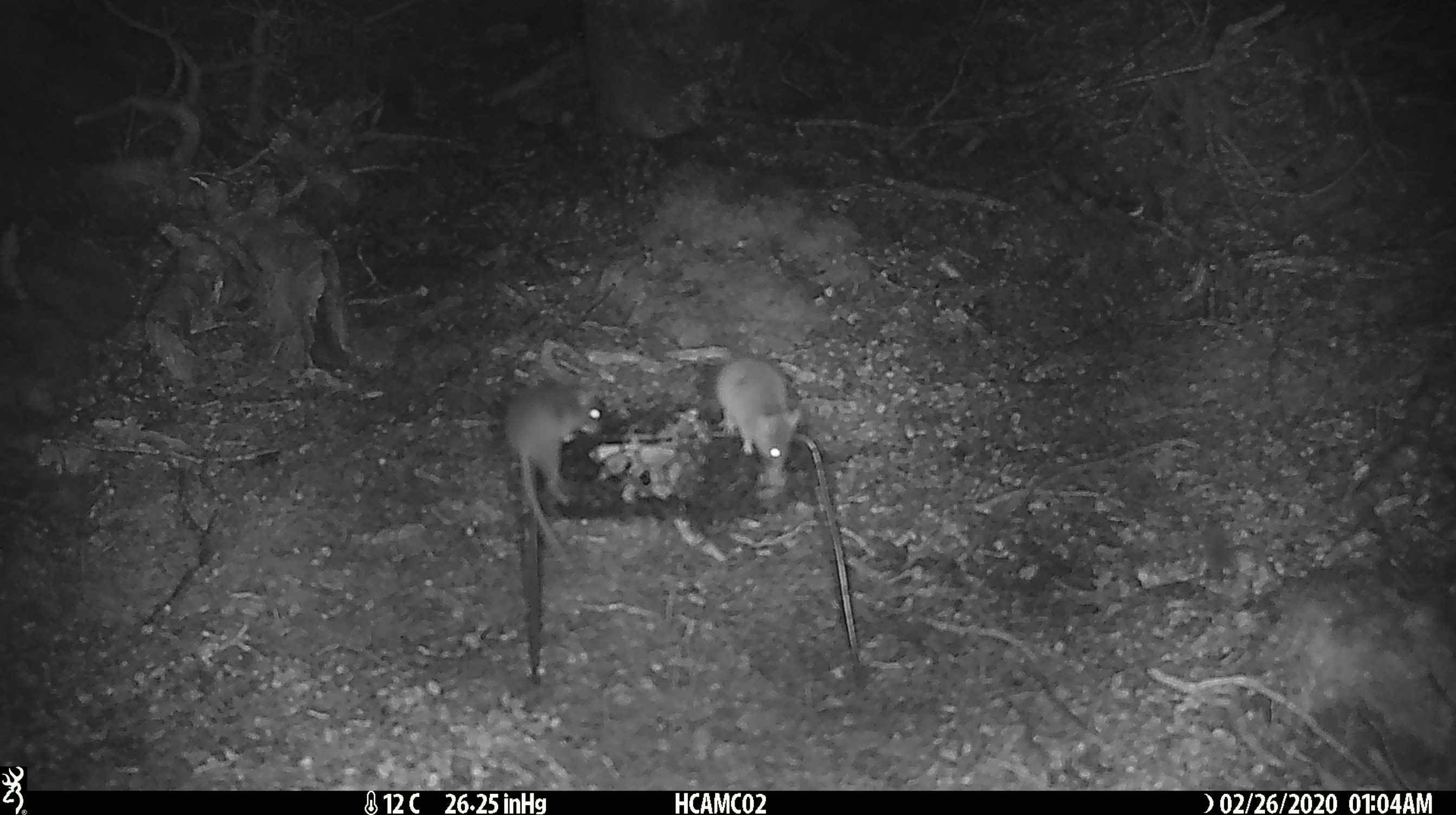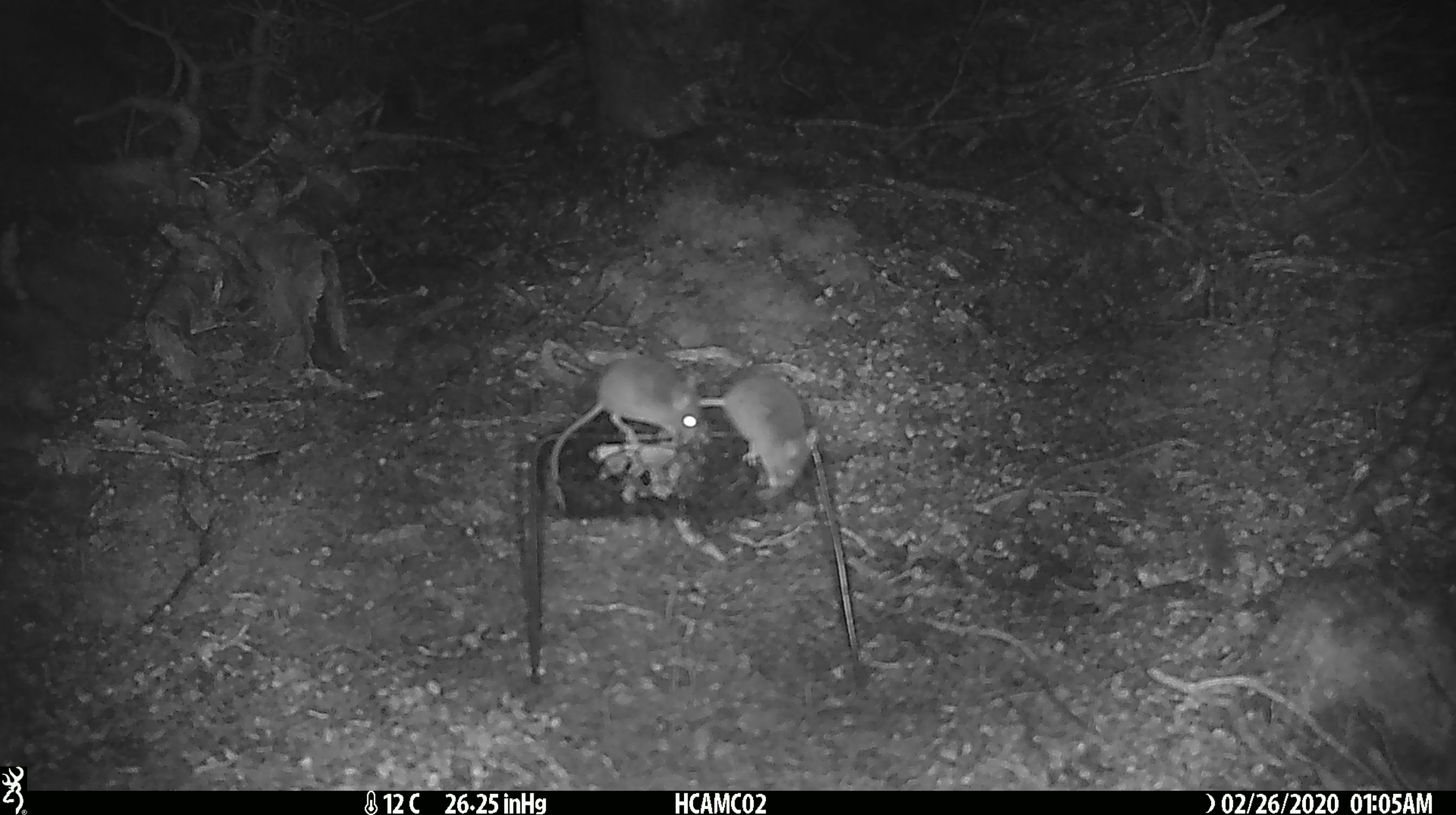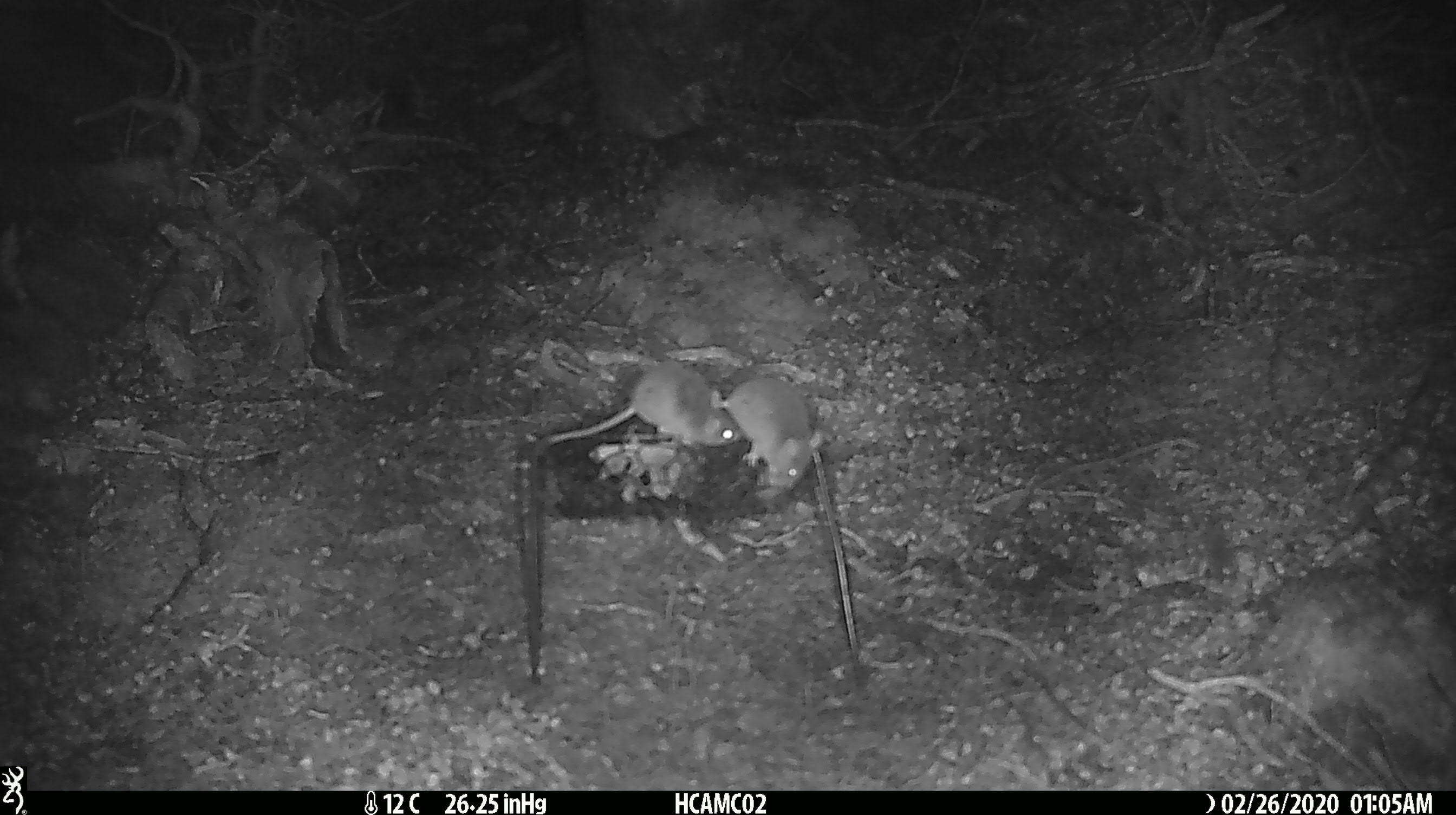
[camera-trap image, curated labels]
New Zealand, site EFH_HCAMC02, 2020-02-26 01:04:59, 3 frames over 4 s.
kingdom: Animalia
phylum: Chordata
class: Mammalia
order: Rodentia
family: Muridae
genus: Mus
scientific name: Mus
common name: mouse